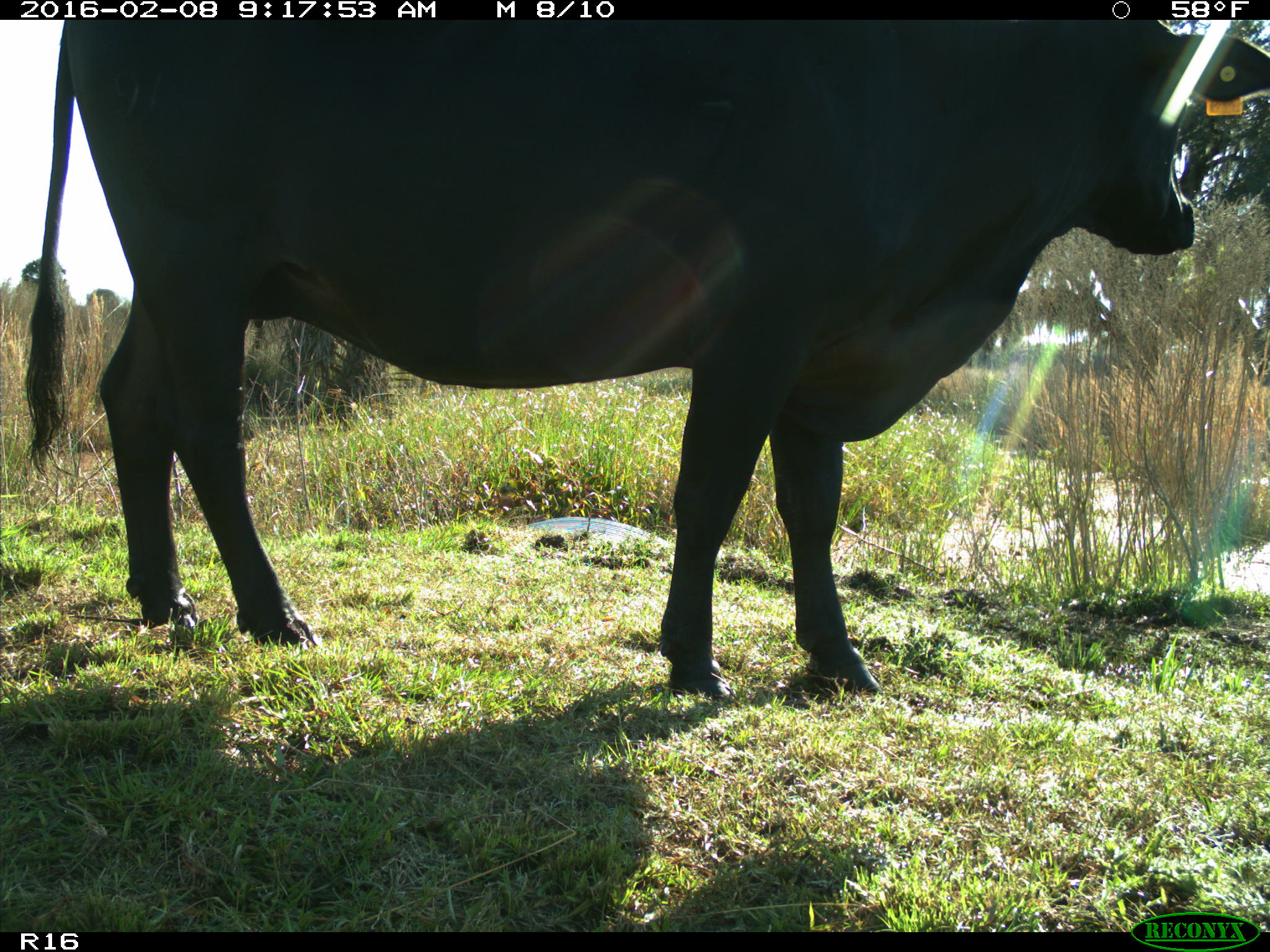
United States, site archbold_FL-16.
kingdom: Animalia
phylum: Chordata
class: Mammalia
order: Artiodactyla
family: Bovidae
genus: Bos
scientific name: Bos taurus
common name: domestic cow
Bos taurus (domestic cow).